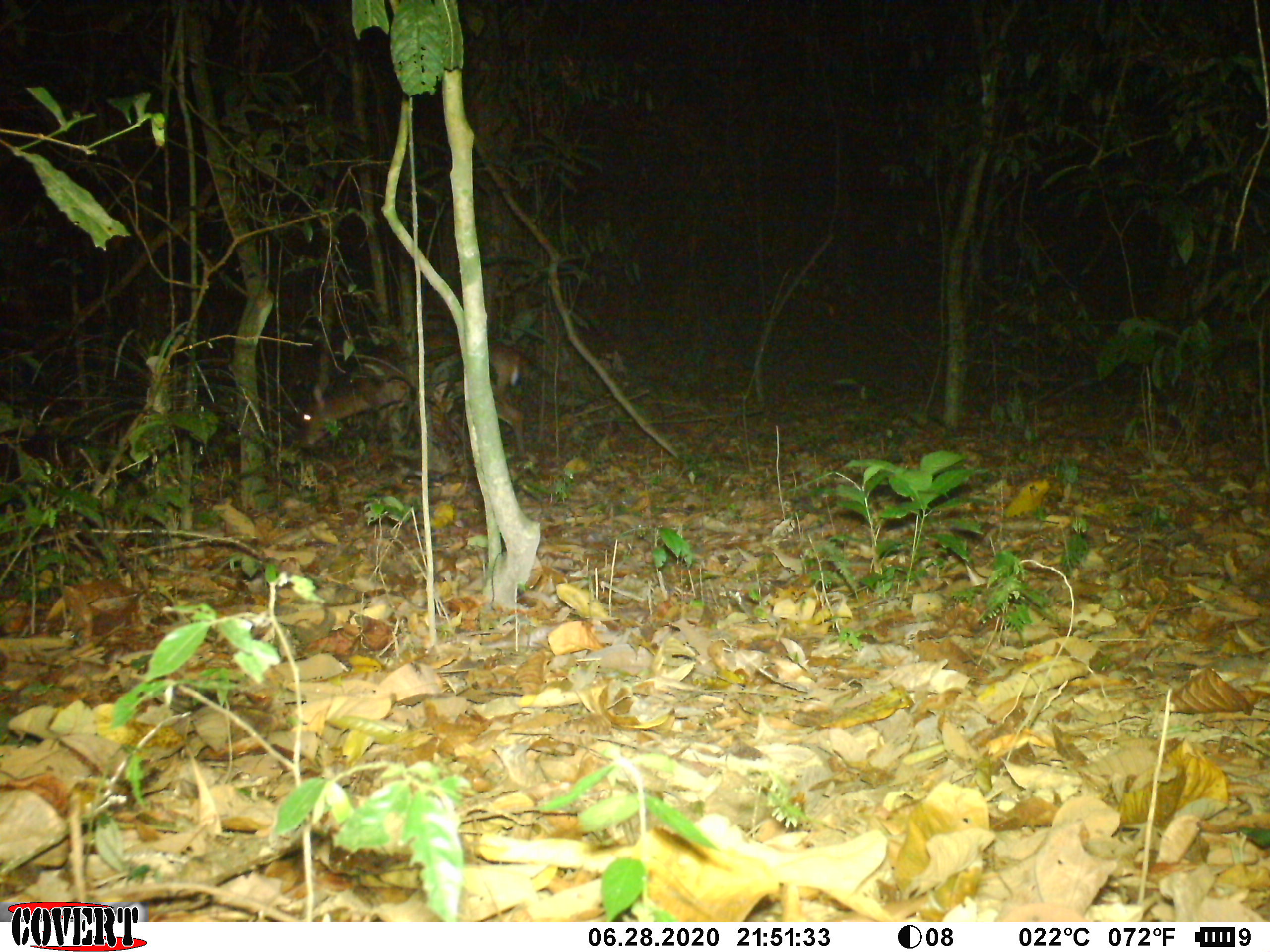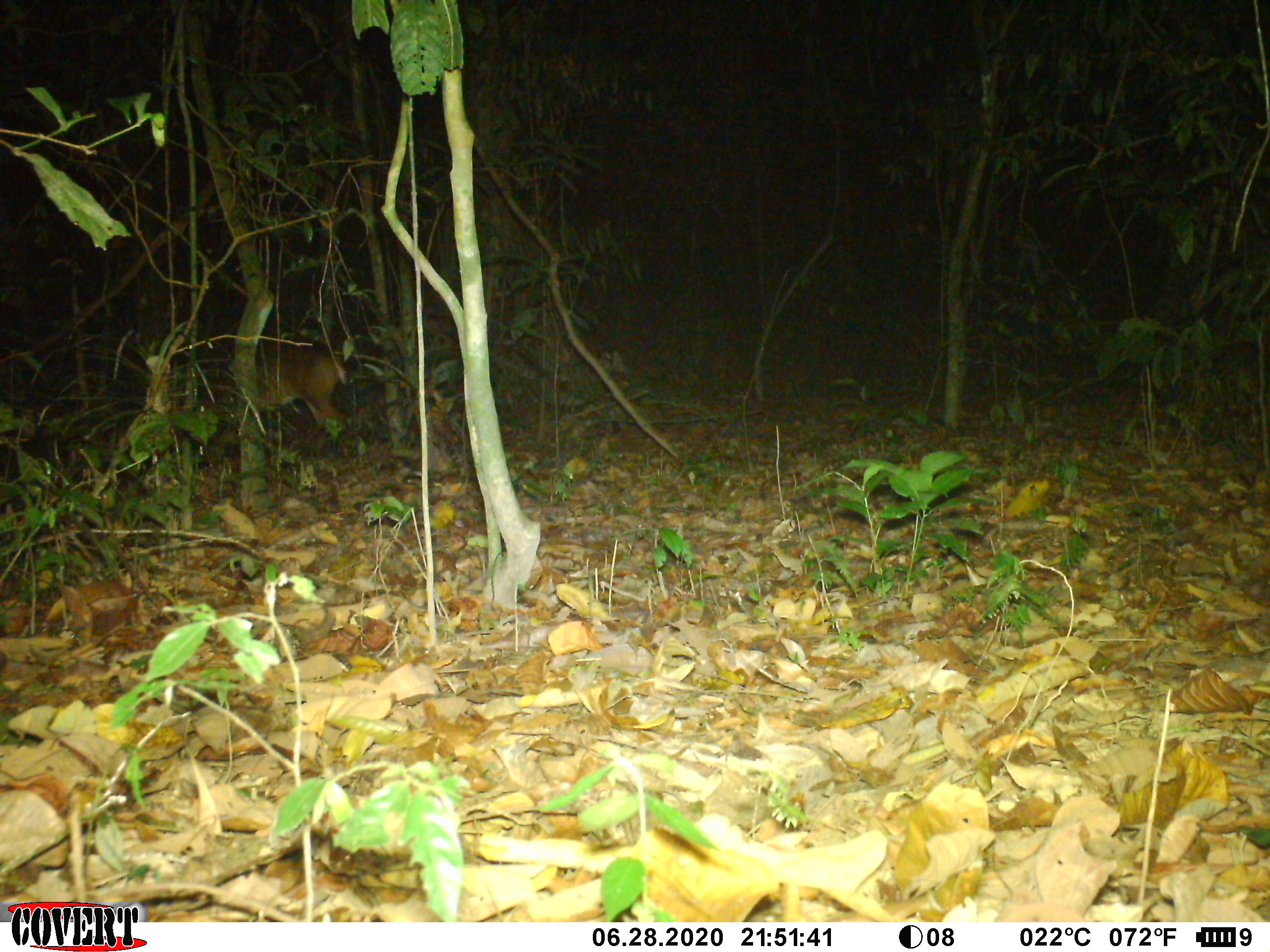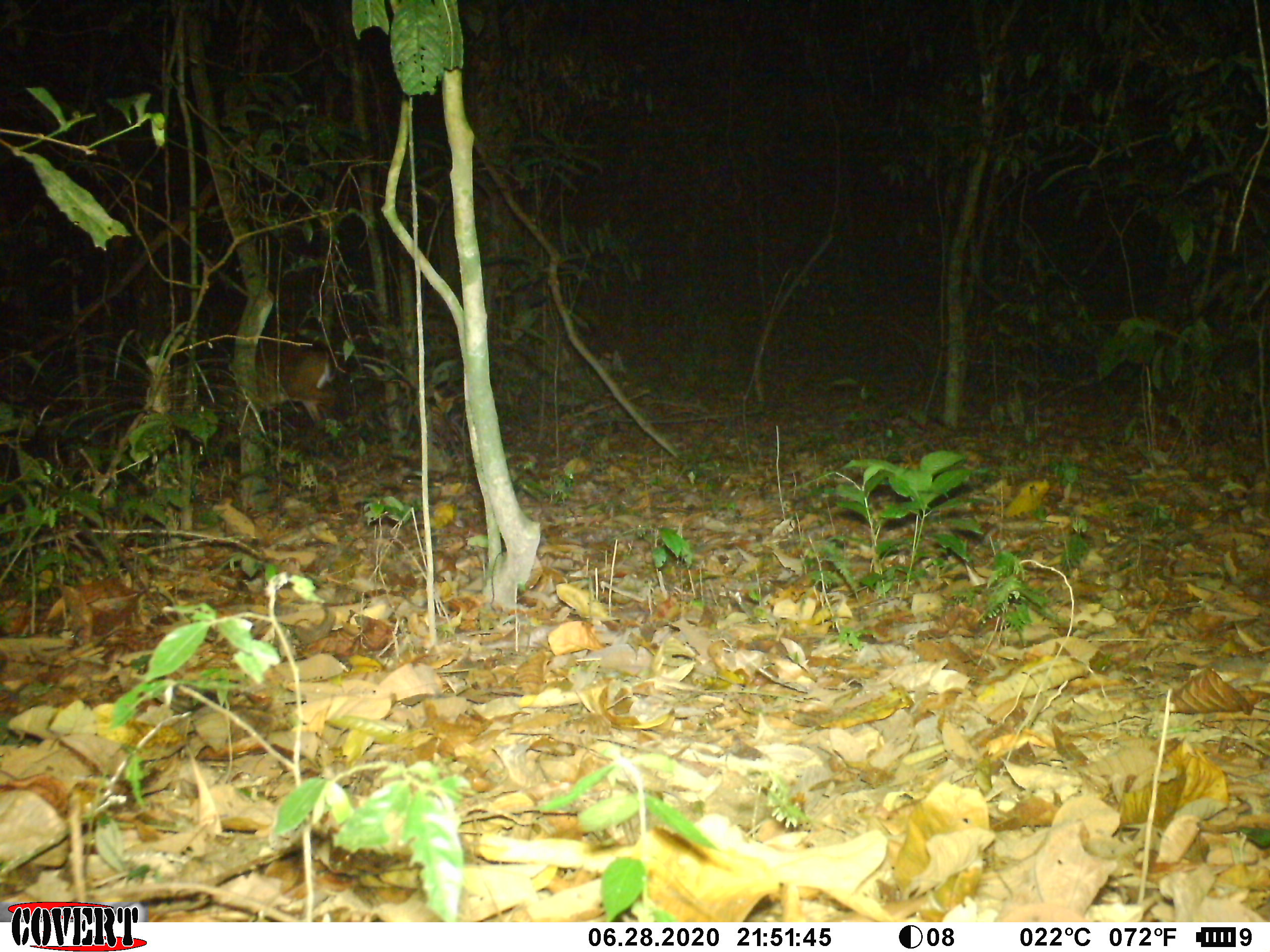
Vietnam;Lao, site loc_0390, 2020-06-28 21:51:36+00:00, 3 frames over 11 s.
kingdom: Animalia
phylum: Chordata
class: Mammalia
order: Artiodactyla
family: Cervidae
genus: Muntiacus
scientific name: Muntiacus vuquangensis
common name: large-antlered muntjac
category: large antlered muntjac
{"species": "large antlered muntjac (large-antlered muntjac) (Muntiacus vuquangensis)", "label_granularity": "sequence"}